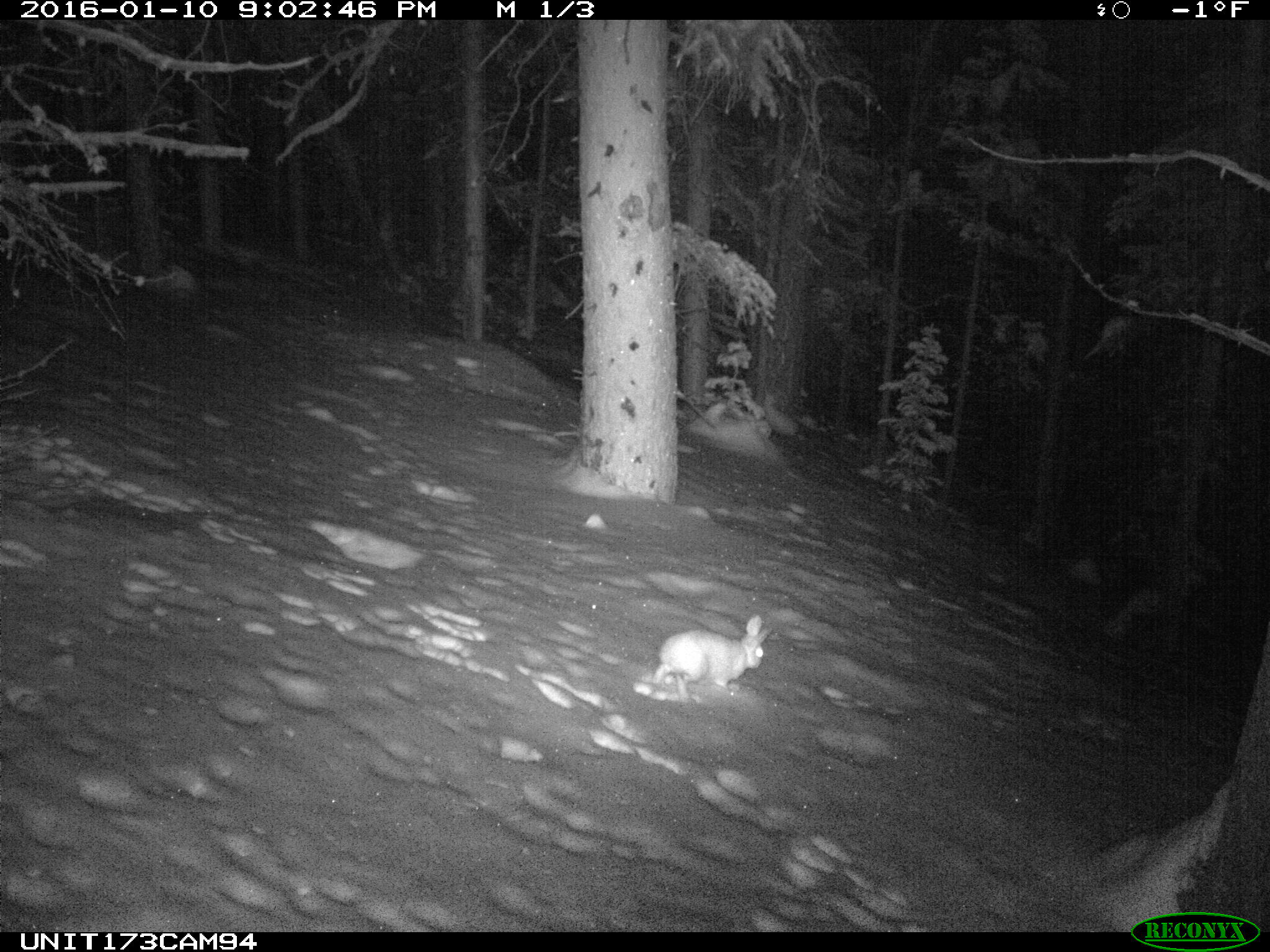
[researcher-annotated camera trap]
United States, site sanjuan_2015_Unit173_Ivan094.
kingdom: Animalia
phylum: Chordata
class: Mammalia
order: Lagomorpha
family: Leporidae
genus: Lepus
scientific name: Lepus americanus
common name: snowshoe hare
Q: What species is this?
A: Lepus americanus (snowshoe hare).